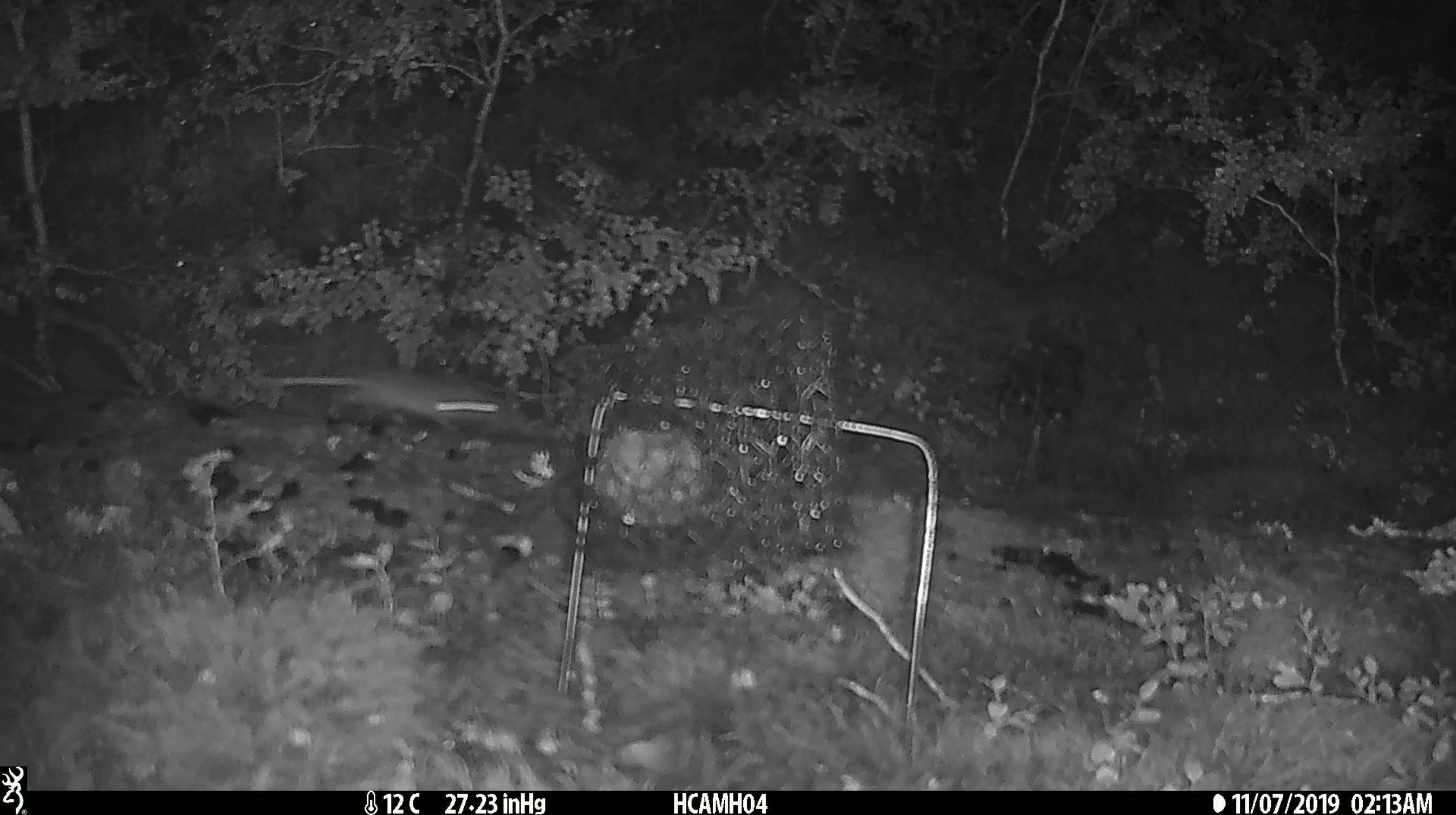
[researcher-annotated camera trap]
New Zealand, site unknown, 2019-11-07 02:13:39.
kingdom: Animalia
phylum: Chordata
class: Mammalia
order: Rodentia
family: Muridae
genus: Mus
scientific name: Mus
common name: mouse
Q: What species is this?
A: Mouse (Mus).